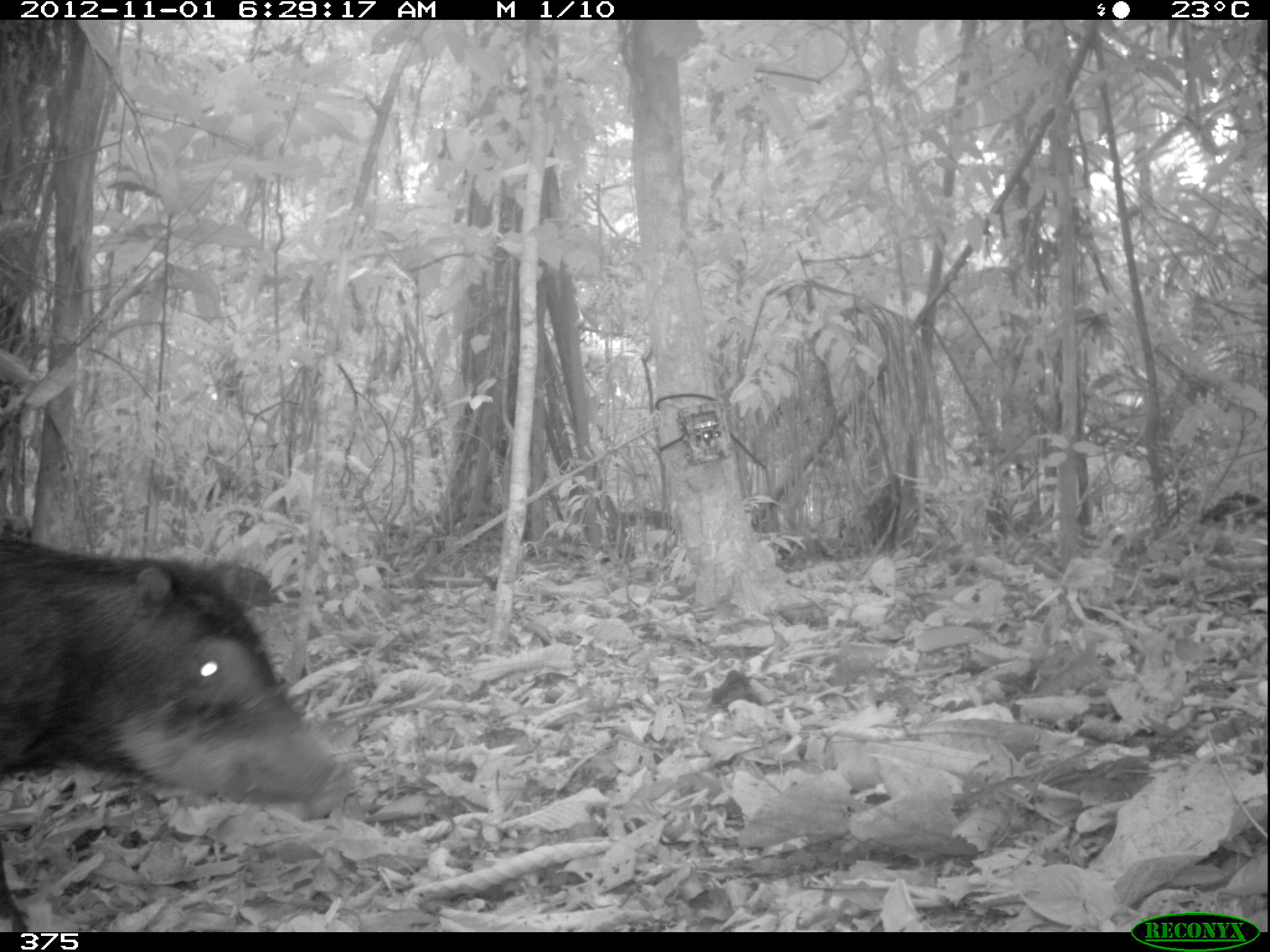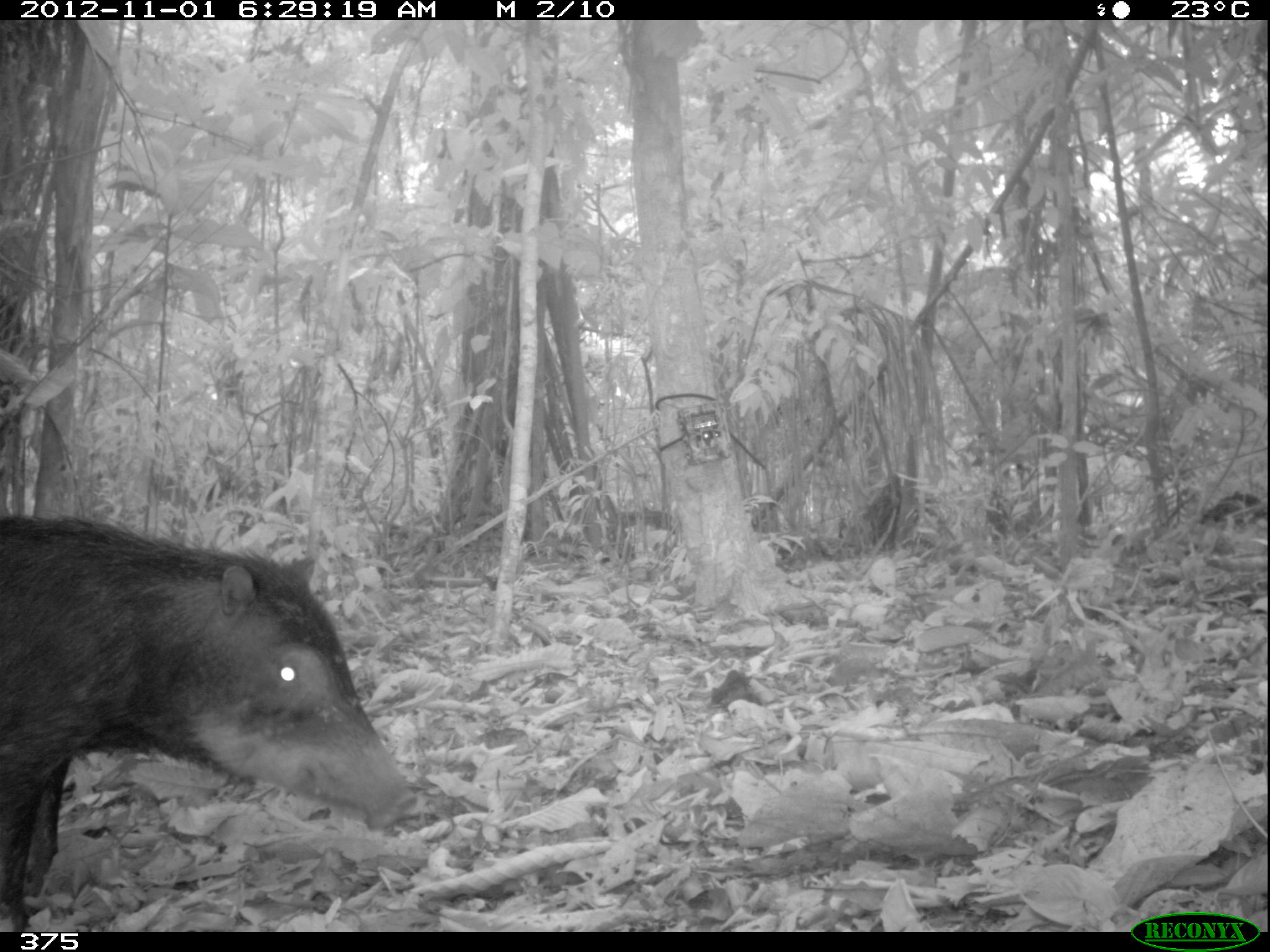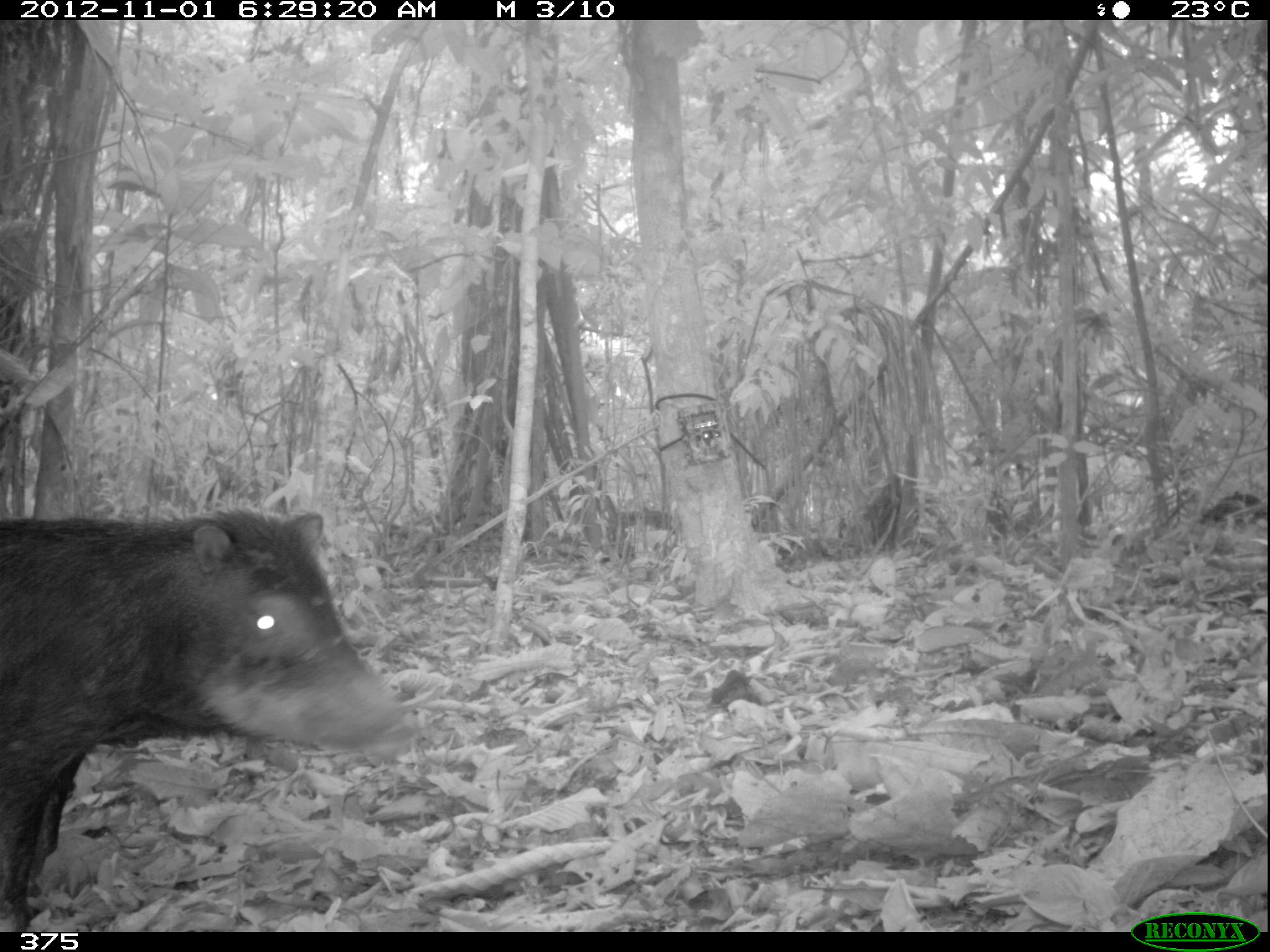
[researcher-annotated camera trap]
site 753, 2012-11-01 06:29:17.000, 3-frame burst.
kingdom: Animalia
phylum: Chordata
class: Mammalia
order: Artiodactyla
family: Tayassuidae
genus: Tayassu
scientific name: Tayassu pecari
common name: white-lipped peccary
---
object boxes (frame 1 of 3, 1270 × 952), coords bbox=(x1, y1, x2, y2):
tayassu pecari: bbox=(1, 529, 351, 927)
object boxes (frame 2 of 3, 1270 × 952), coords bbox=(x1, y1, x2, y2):
tayassu pecari: bbox=(1, 510, 421, 928)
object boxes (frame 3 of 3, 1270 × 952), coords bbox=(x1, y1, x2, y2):
tayassu pecari: bbox=(1, 511, 408, 928)